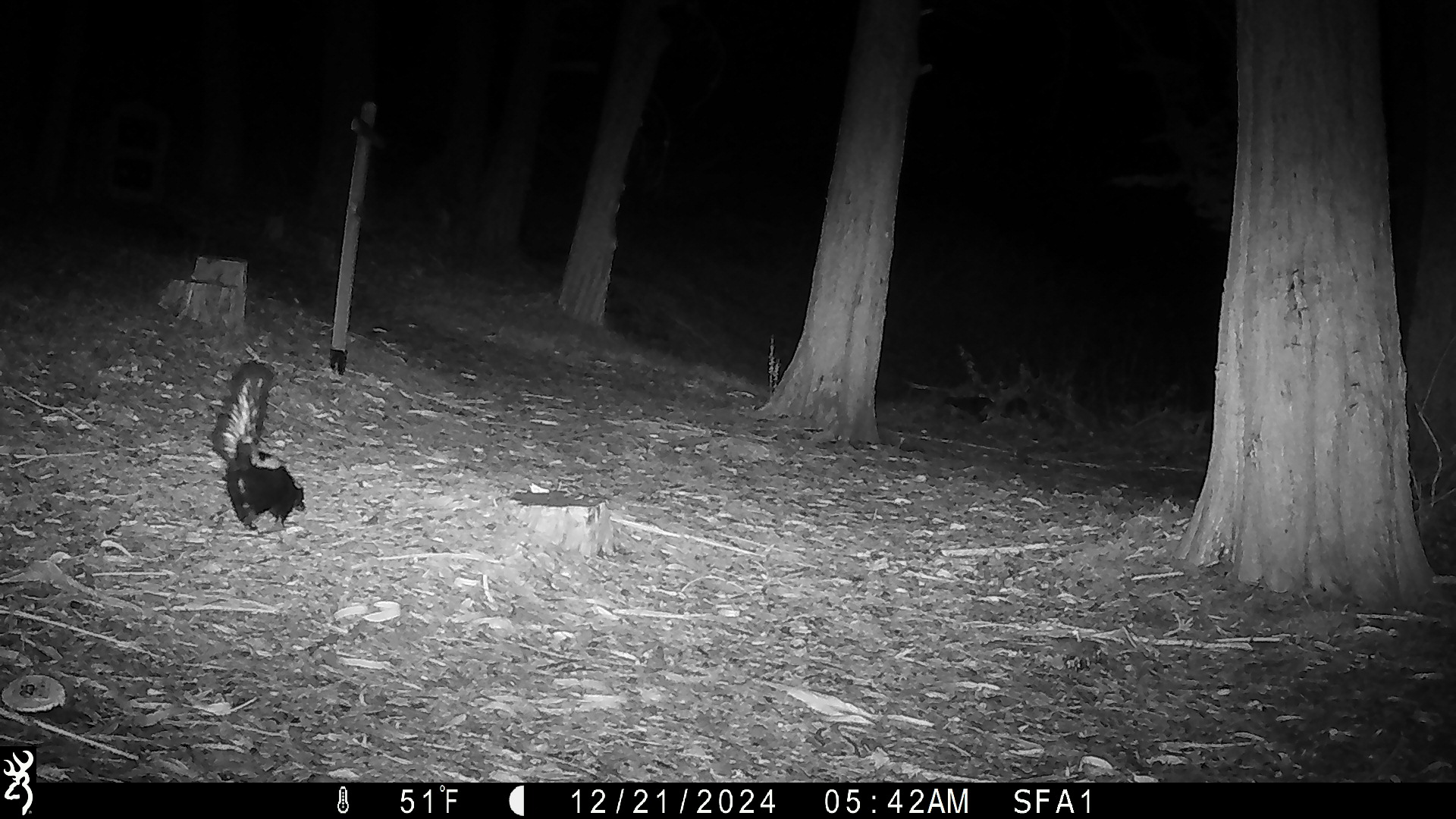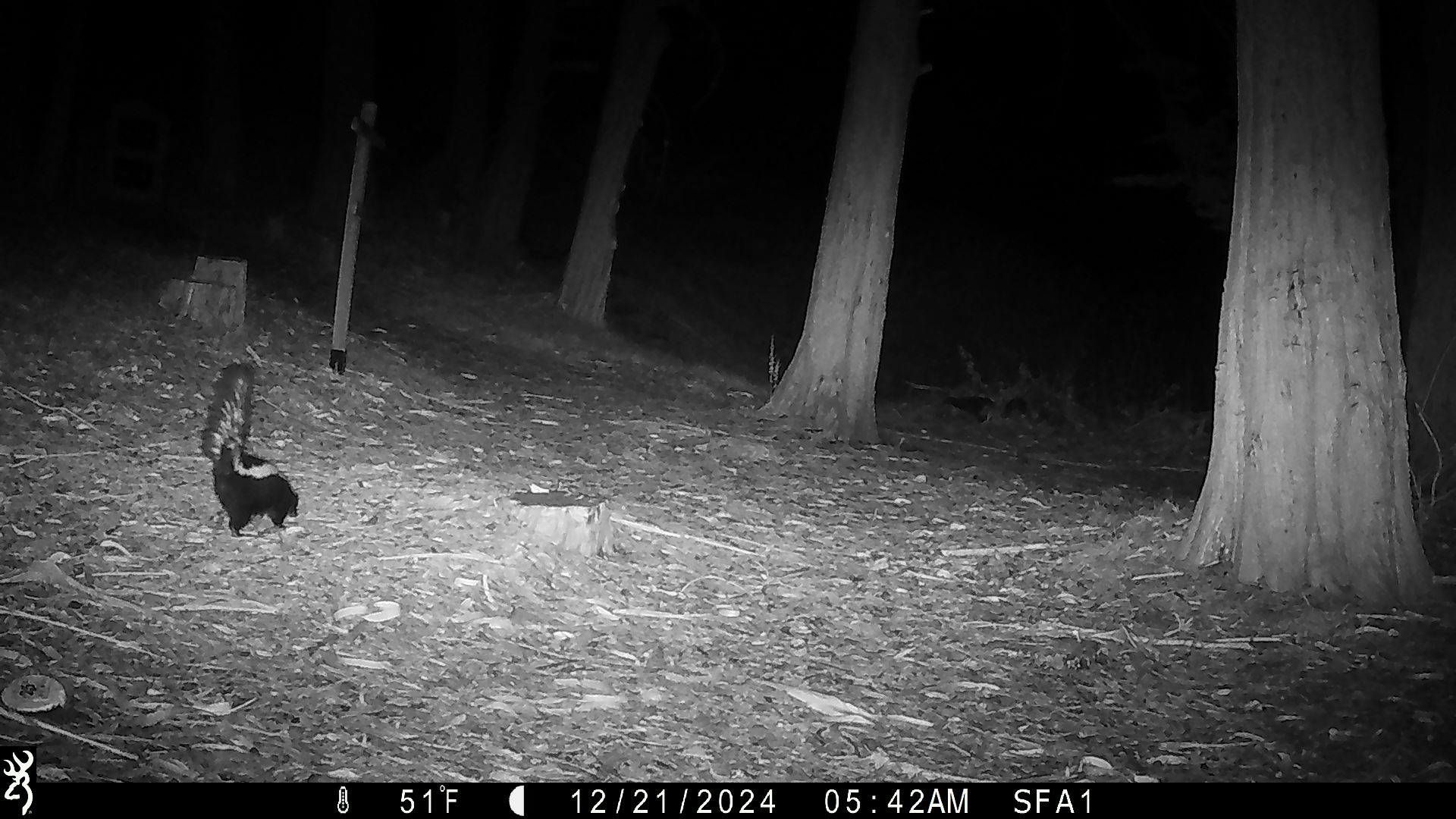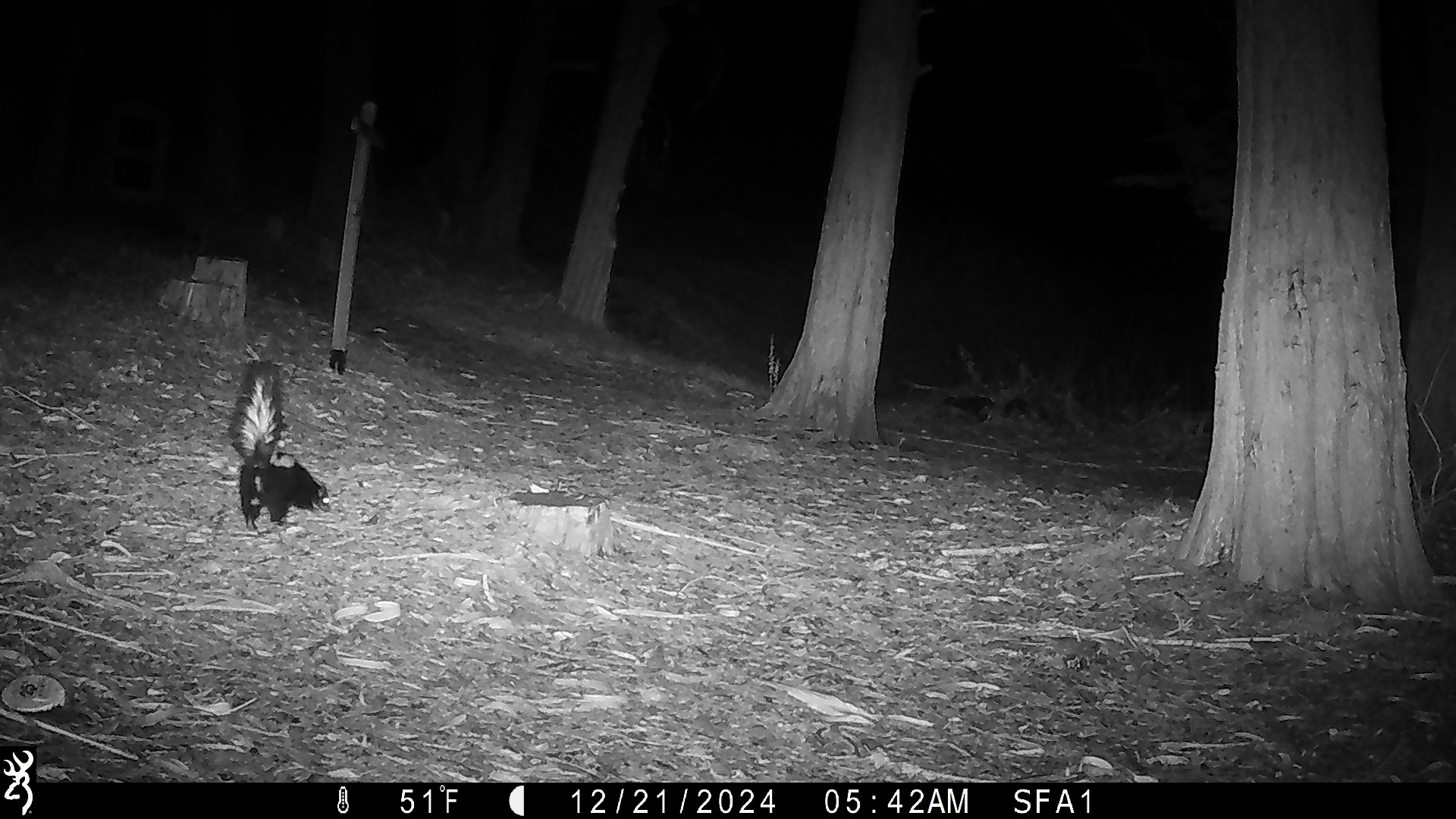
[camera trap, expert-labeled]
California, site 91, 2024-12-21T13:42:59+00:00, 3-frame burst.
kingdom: Animalia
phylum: Chordata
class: Mammalia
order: Carnivora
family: Mephitidae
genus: Mephitis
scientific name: Mephitis mephitis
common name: striped skunk